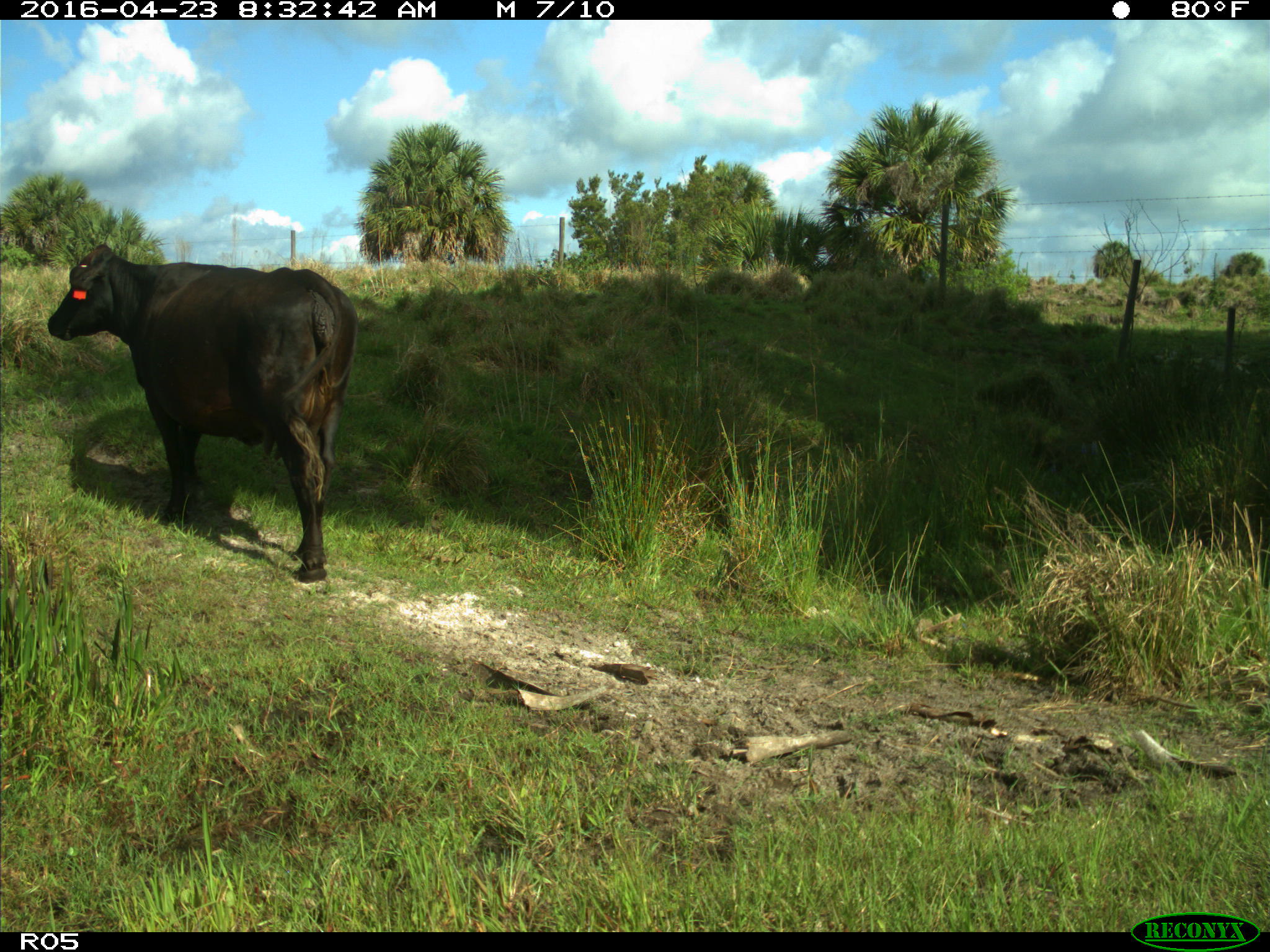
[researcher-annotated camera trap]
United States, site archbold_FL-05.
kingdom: Animalia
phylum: Chordata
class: Mammalia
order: Artiodactyla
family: Bovidae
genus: Bos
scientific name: Bos taurus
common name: domestic cow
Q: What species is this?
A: Bos taurus (domestic cow).